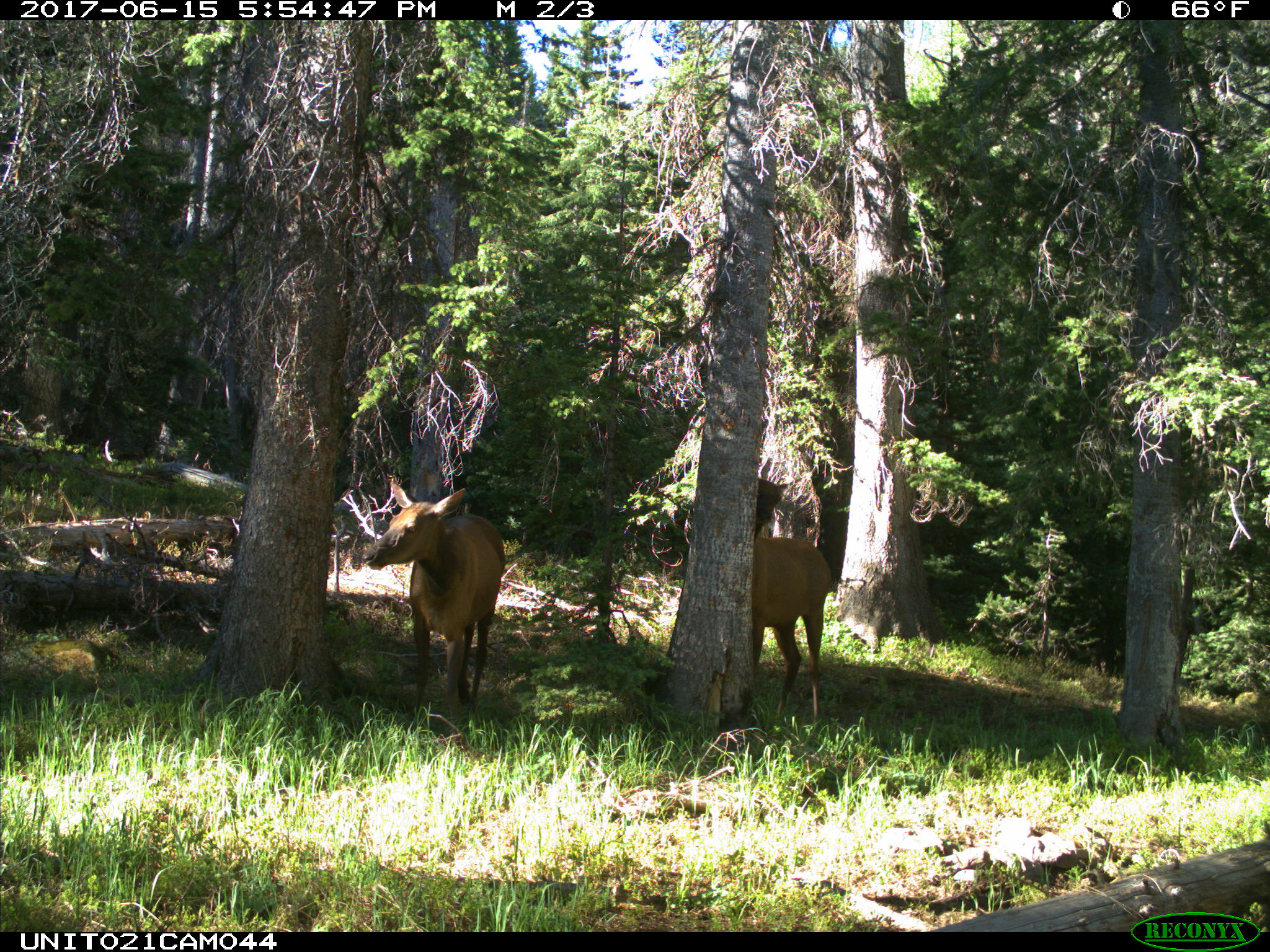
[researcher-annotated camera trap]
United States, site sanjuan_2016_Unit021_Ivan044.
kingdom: Animalia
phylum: Chordata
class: Mammalia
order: Artiodactyla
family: Cervidae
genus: Cervus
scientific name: Cervus elaphus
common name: red deer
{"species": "Cervus elaphus (red deer)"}